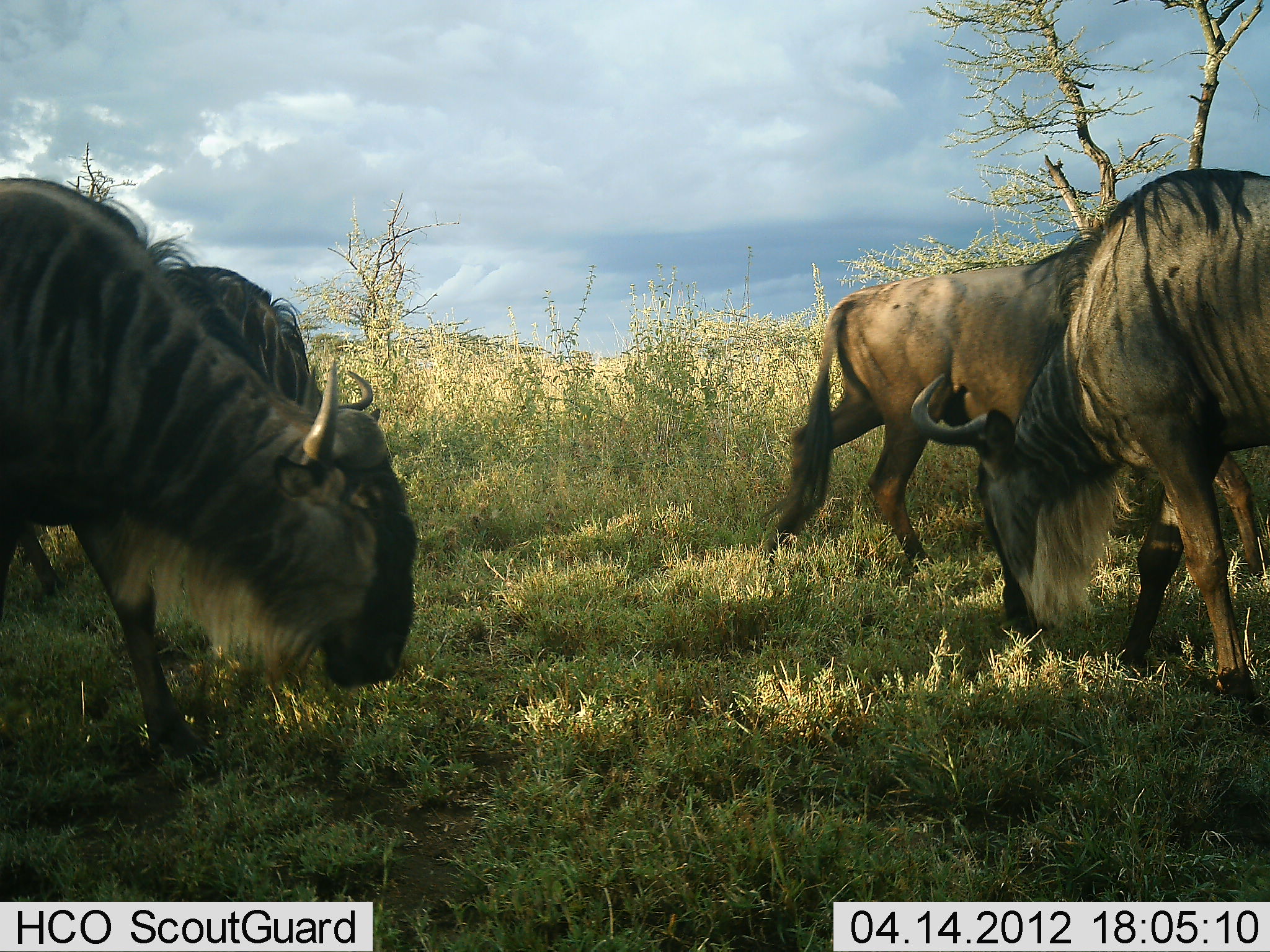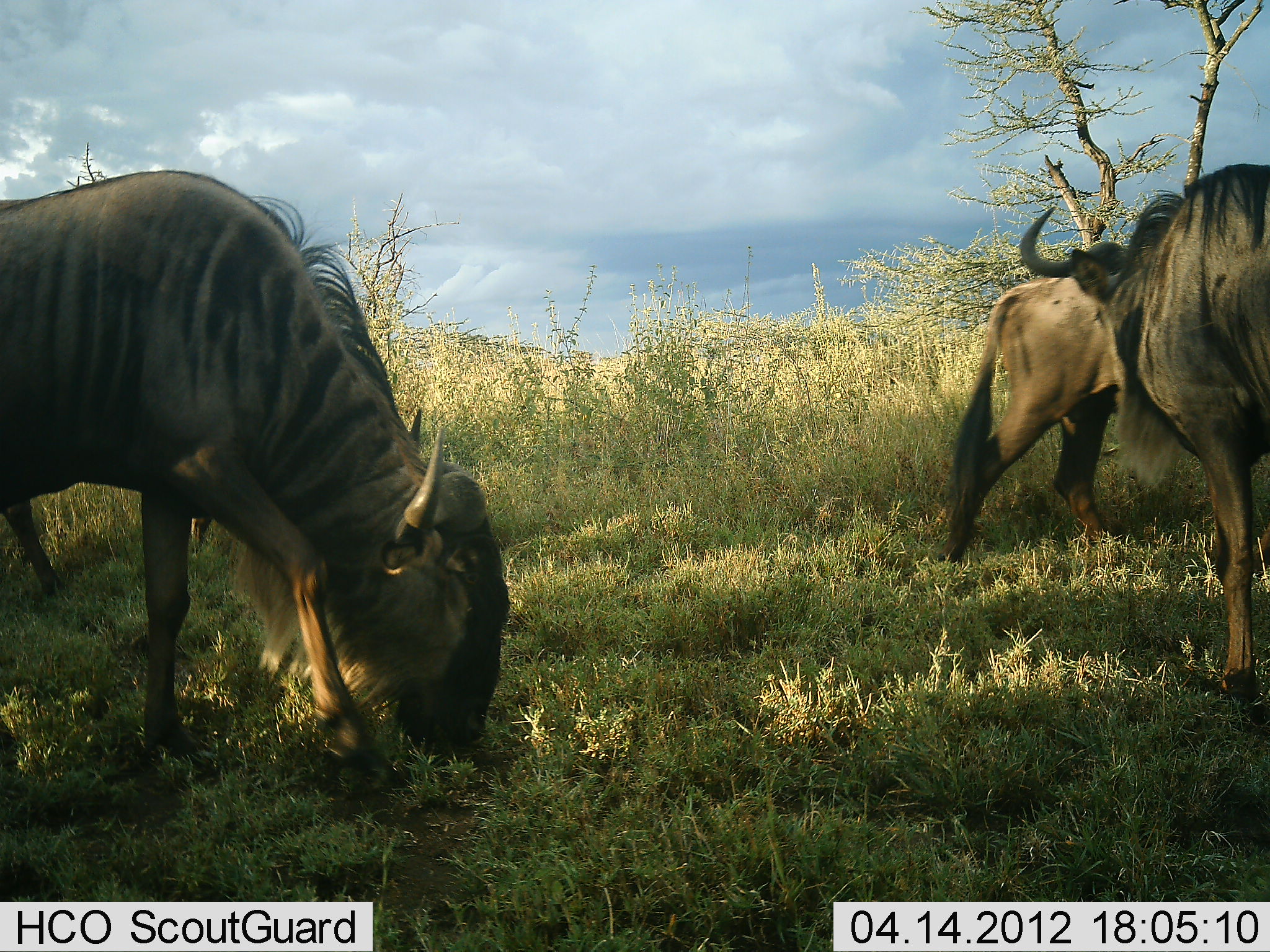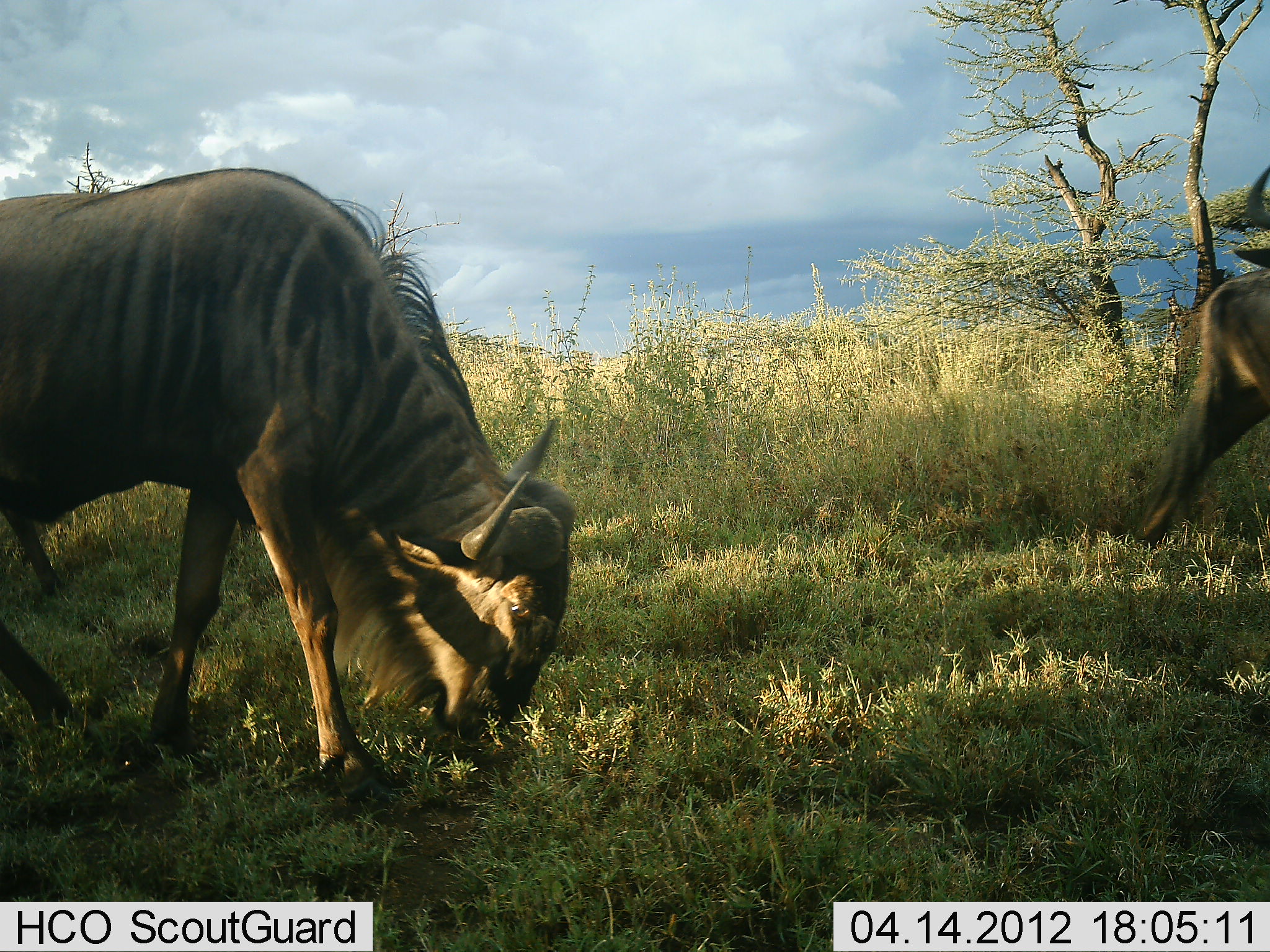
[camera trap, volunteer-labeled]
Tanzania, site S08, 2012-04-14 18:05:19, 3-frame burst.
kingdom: Animalia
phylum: Chordata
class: Mammalia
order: Artiodactyla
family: Bovidae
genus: Connochaetes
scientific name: Connochaetes taurinus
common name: blue wildebeest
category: wildebeest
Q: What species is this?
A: Wildebeest (blue wildebeest) (Connochaetes taurinus).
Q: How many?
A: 4.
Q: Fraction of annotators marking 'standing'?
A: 28%.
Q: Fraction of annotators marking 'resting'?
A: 0%.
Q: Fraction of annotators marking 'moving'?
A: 39%.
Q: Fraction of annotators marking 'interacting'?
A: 0%.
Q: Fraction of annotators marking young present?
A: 6%.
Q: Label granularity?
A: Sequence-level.